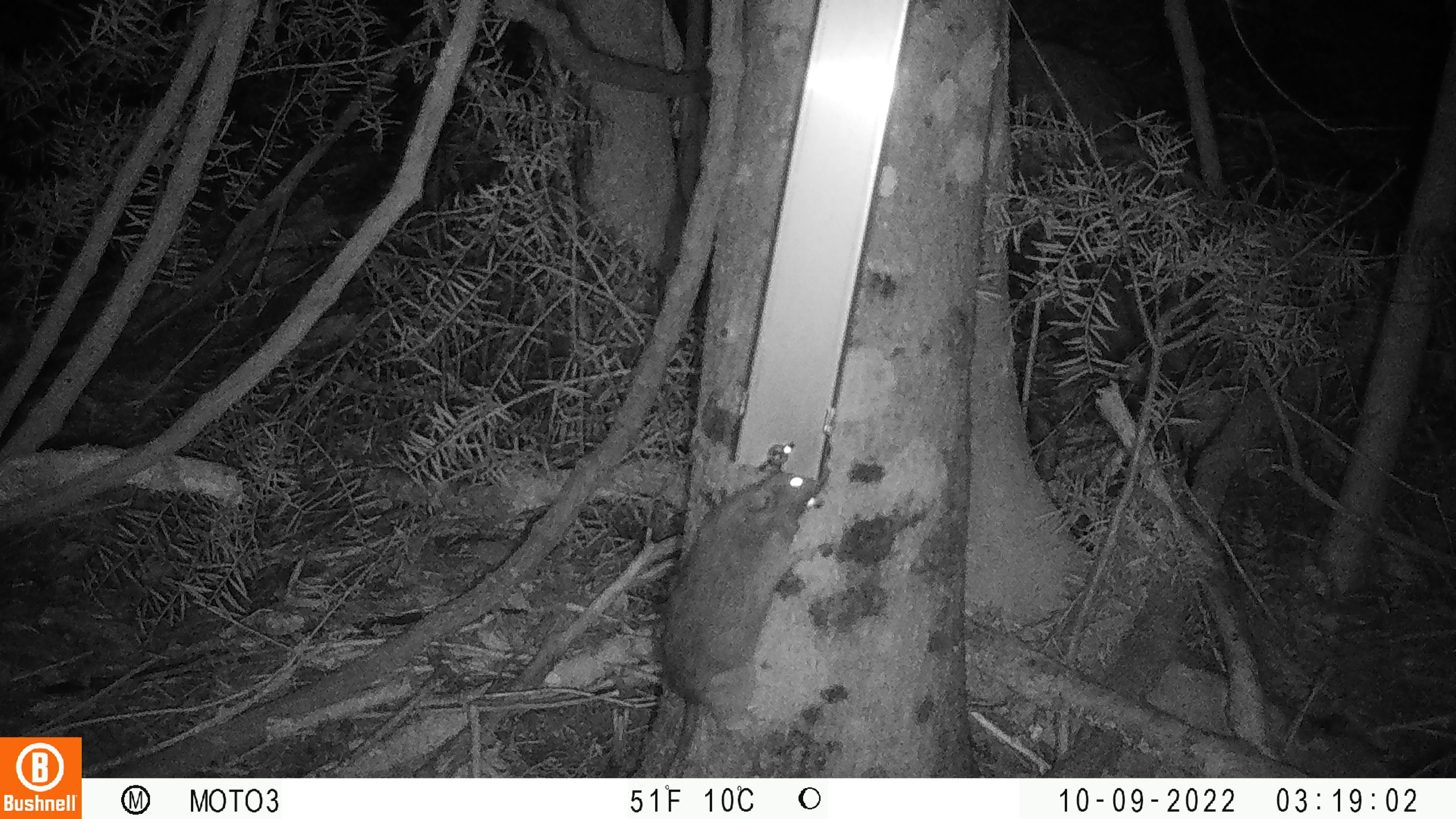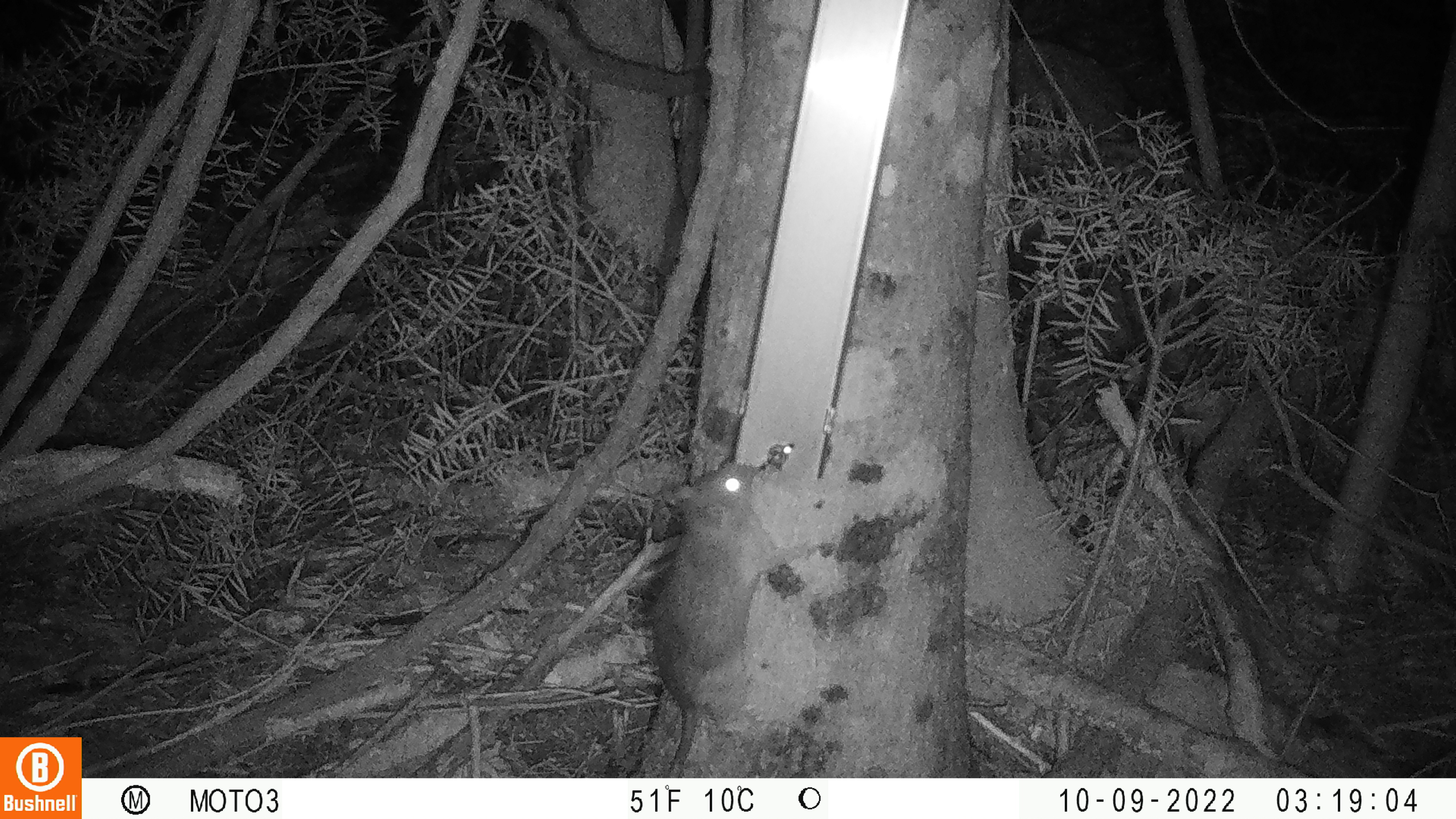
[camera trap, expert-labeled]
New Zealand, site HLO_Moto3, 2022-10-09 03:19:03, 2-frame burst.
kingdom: Animalia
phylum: Chordata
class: Mammalia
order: Rodentia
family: Muridae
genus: Rattus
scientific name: Rattus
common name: rat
Rat (Rattus).